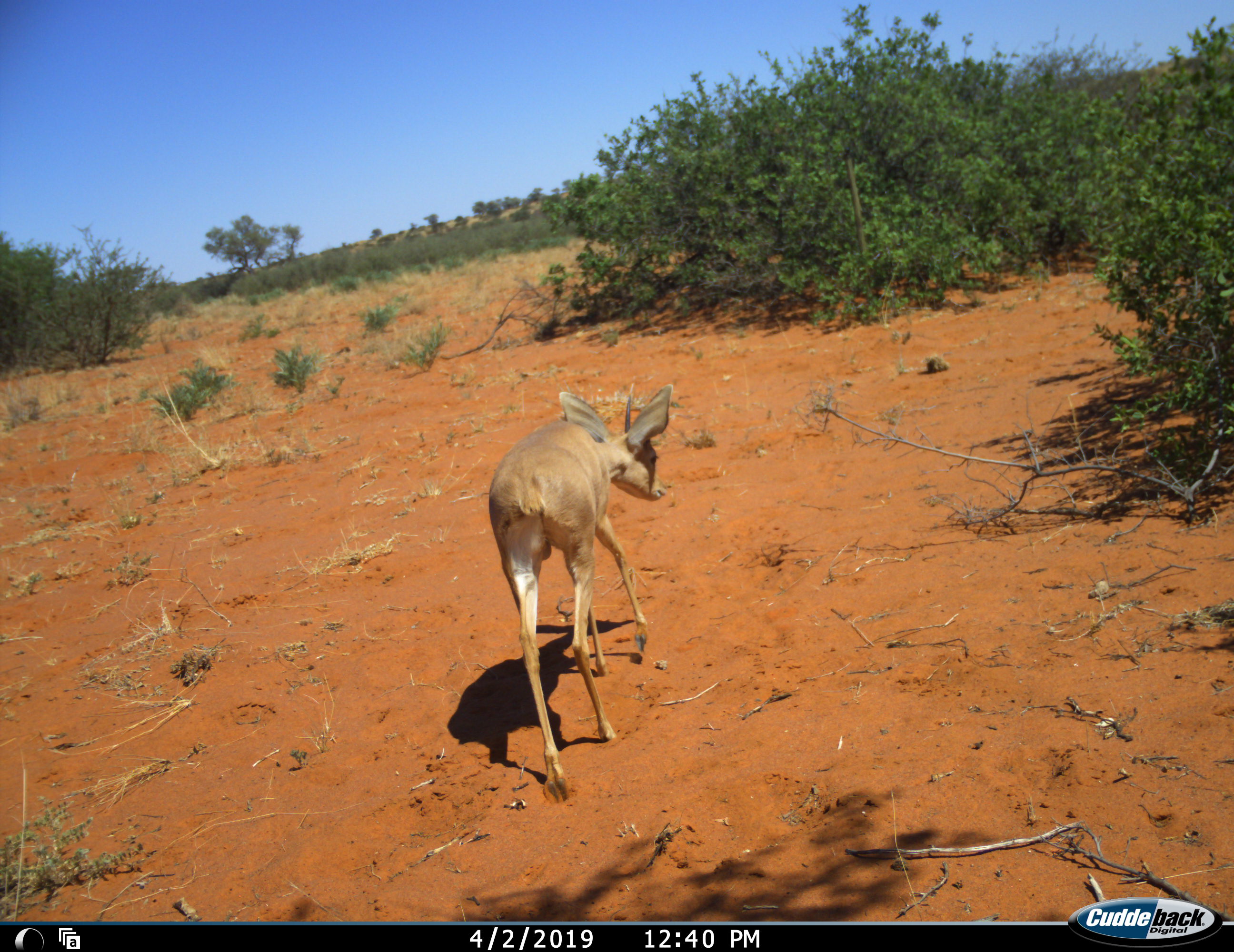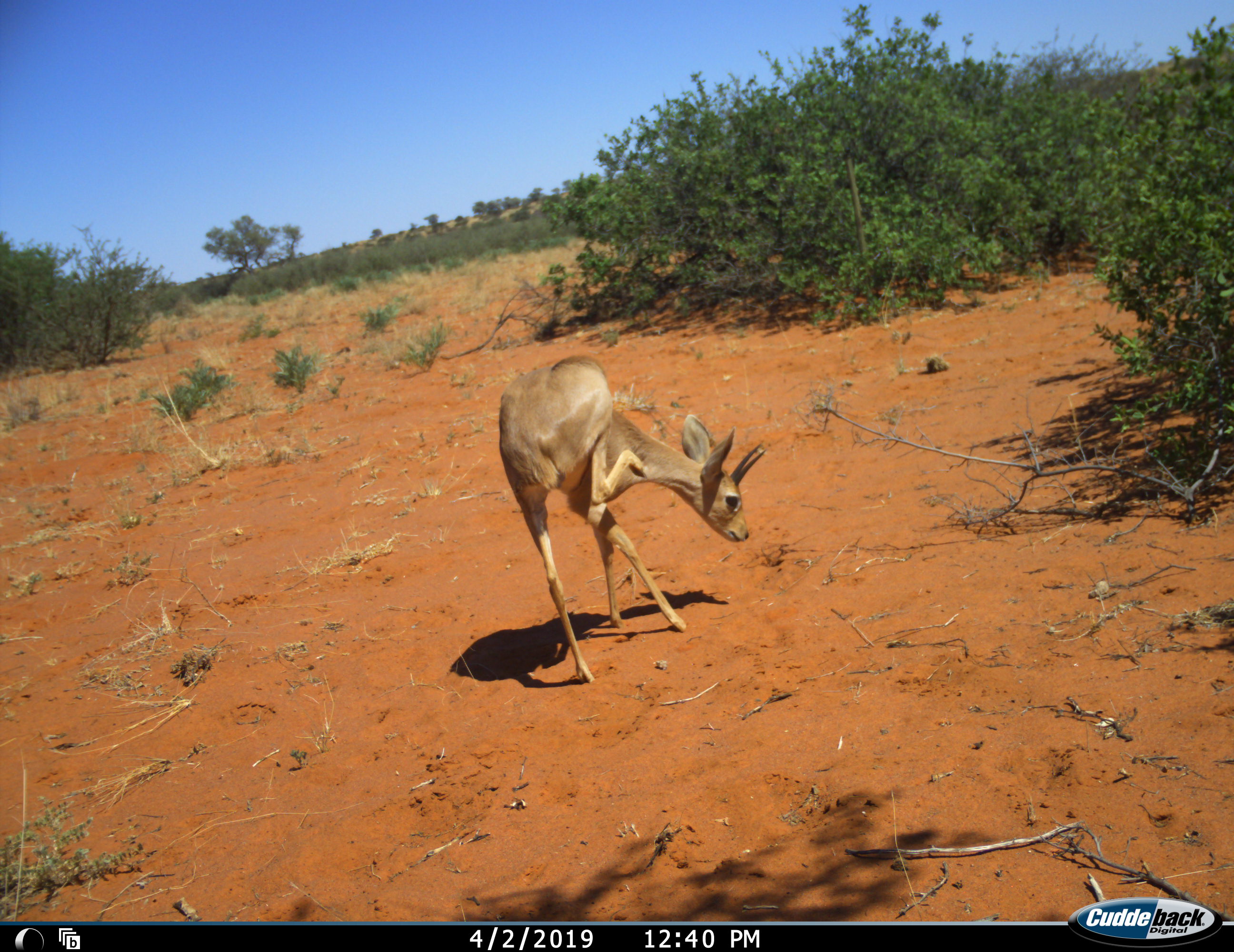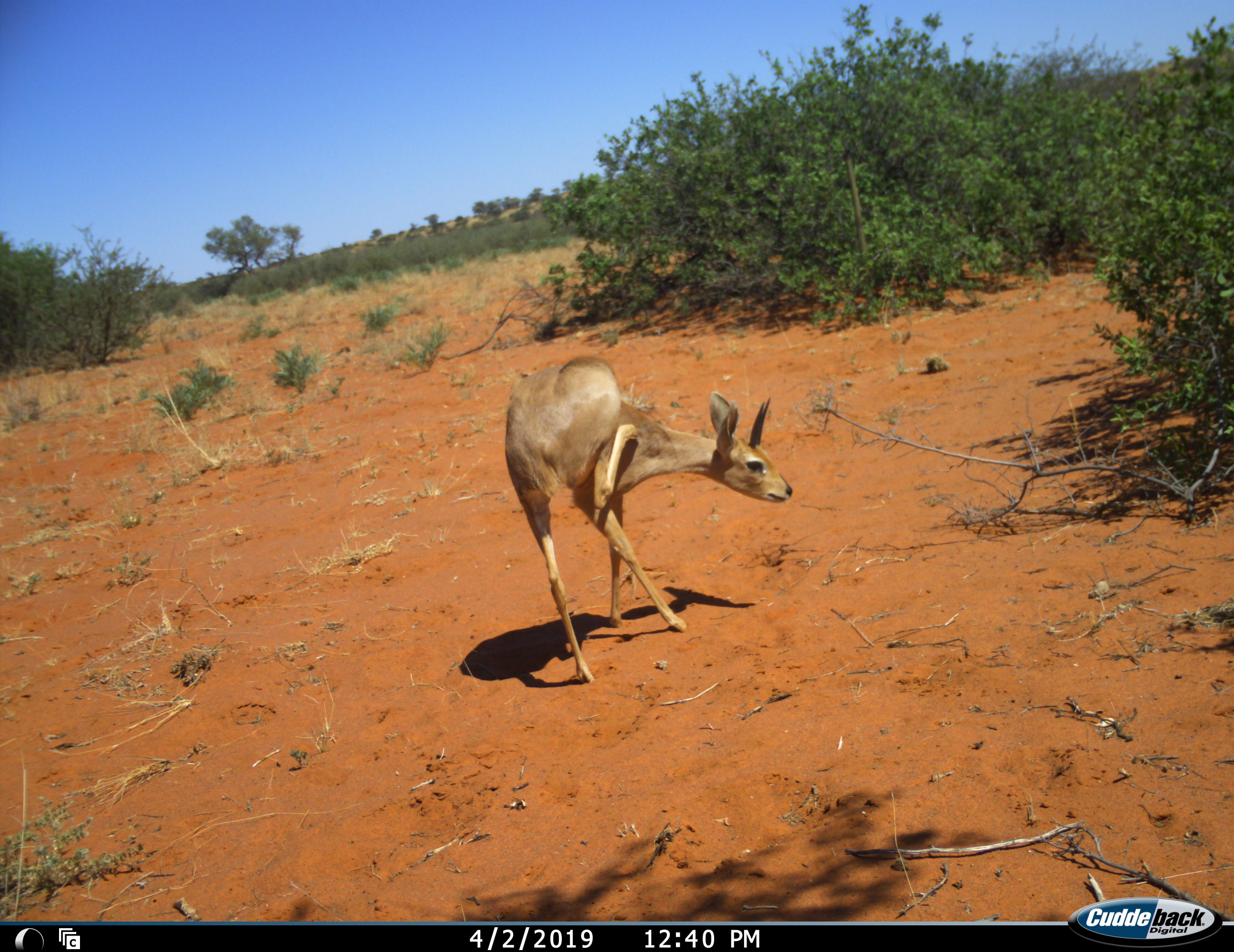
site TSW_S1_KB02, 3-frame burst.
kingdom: Animalia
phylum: Chordata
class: Mammalia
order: Artiodactyla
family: Bovidae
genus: Raphicerus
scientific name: Raphicerus campestris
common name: steenbok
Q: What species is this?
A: Steenbok (Raphicerus campestris).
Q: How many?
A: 1.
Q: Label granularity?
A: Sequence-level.